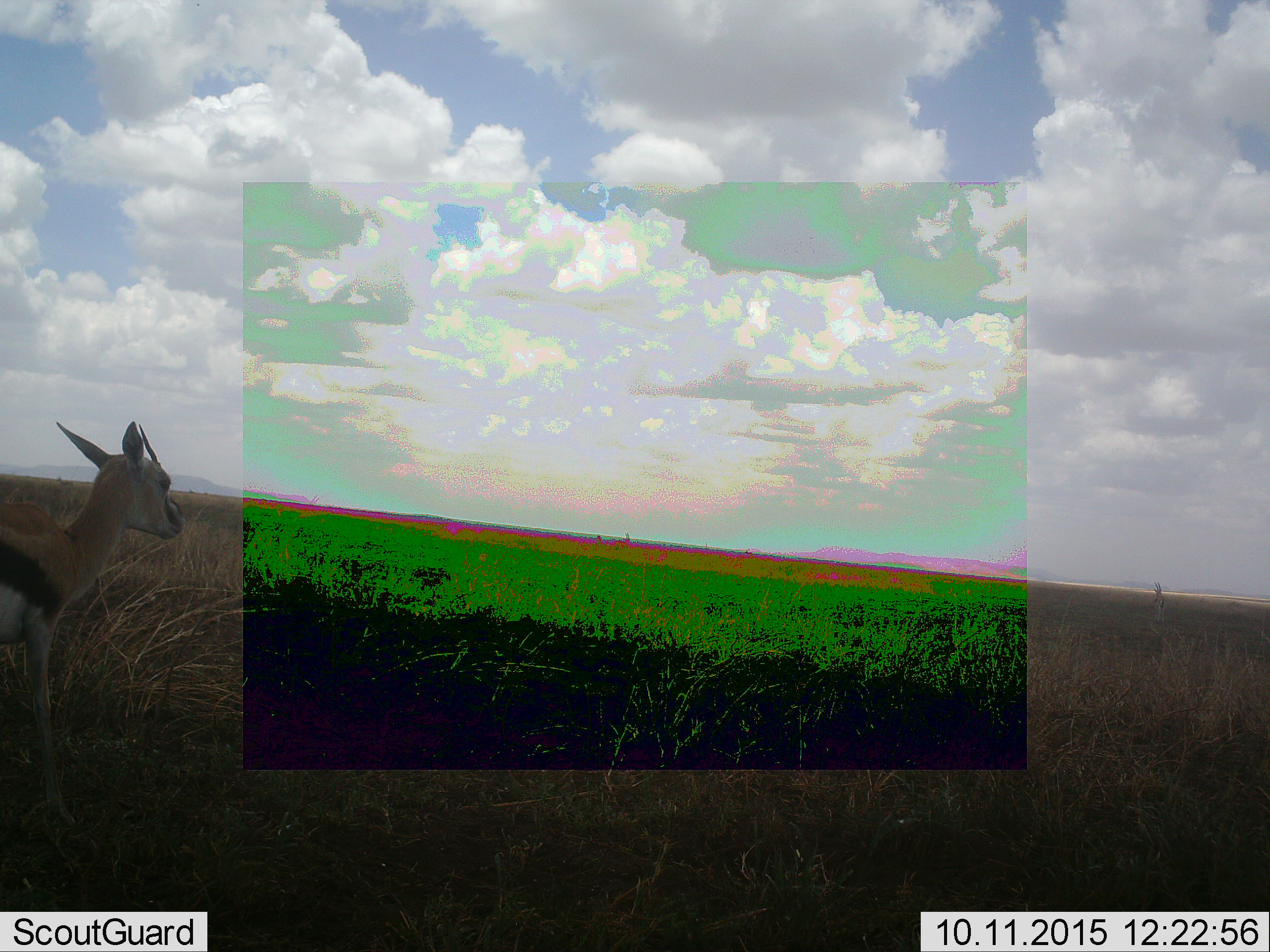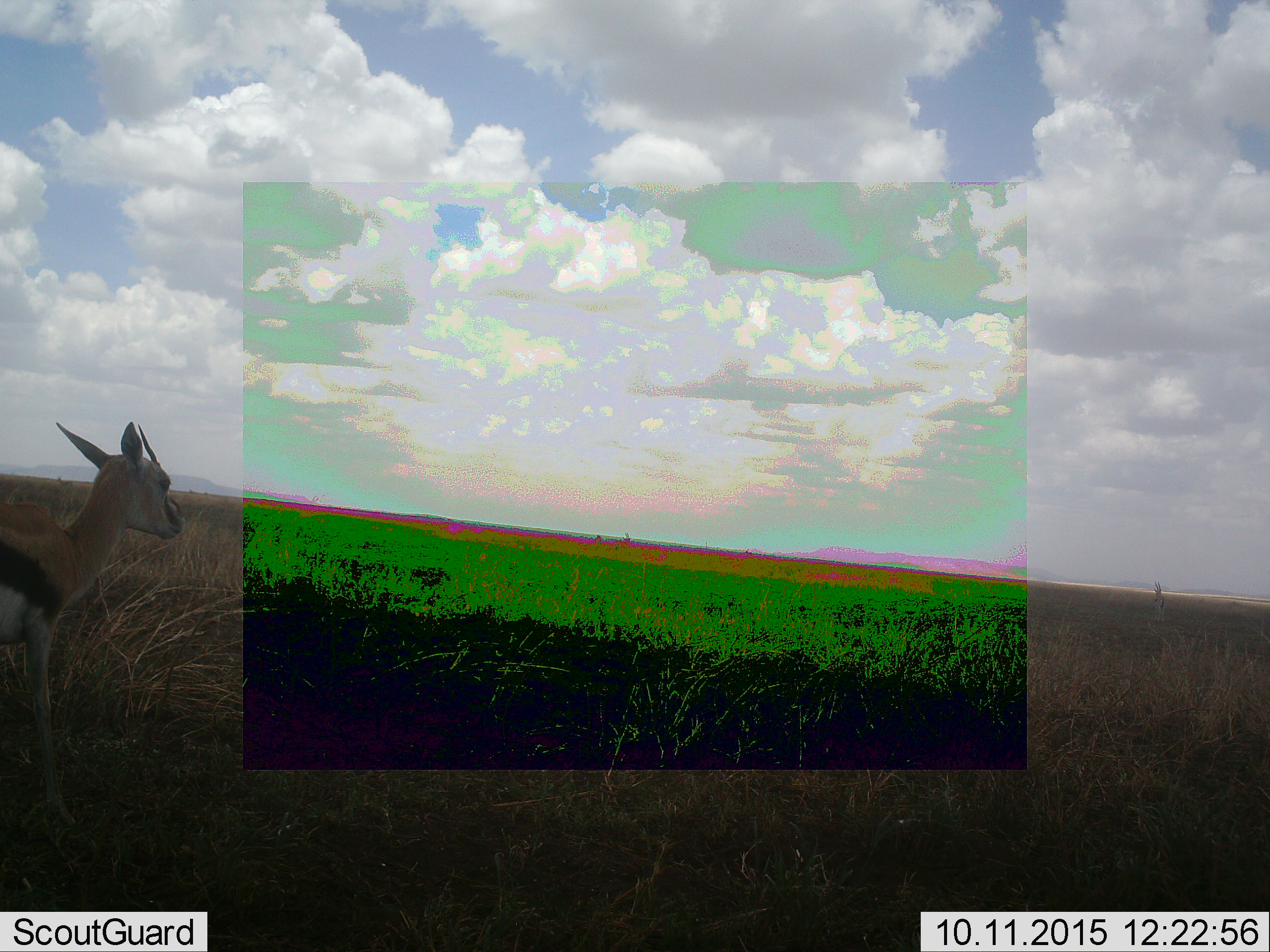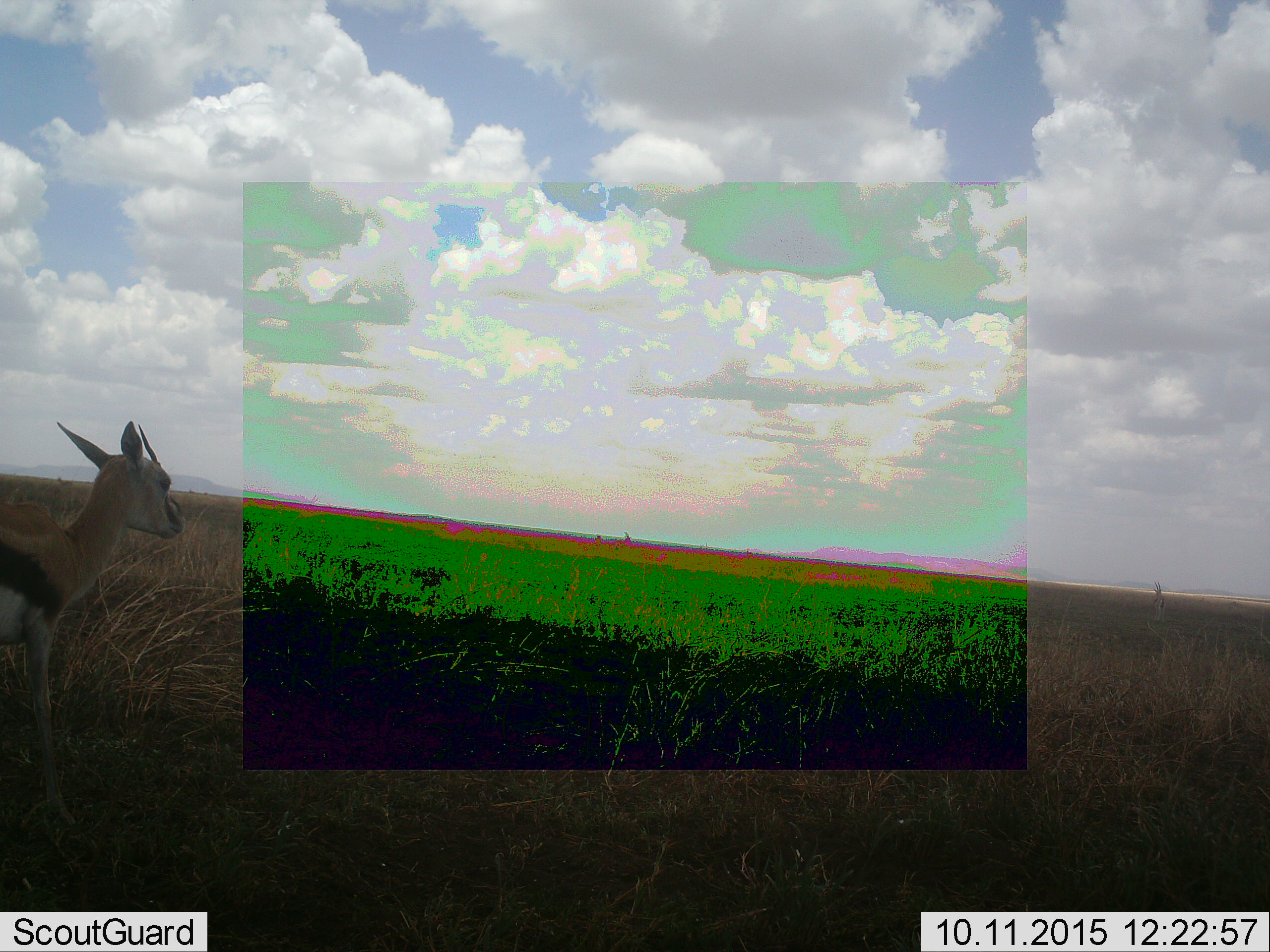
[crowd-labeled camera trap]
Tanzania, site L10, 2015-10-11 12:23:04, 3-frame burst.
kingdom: Animalia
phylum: Chordata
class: Mammalia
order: Artiodactyla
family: Bovidae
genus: Eudorcas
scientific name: Eudorcas thomsonii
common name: thomson's gazelle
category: gazellethomsons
Gazellethomsons (thomson's gazelle) (Eudorcas thomsonii), count 1. Behavior (volunteer vote fractions): standing 100%, resting 0%, moving 0%, interacting 0%. Young present (vote fraction): 11%. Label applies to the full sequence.